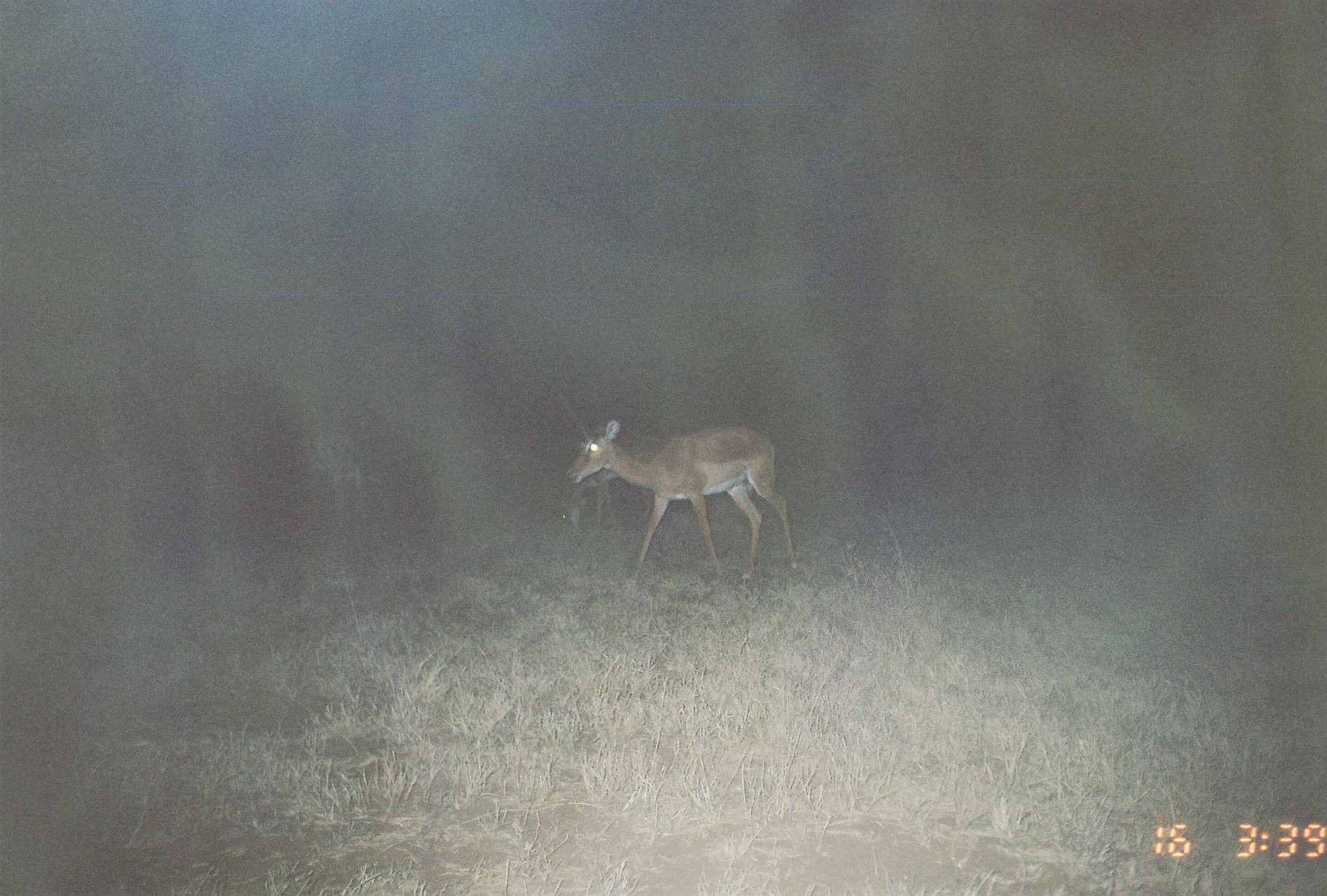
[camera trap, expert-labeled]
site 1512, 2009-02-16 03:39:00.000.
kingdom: Animalia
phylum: Chordata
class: Mammalia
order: Artiodactyla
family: Bovidae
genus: Aepyceros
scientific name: Aepyceros melampus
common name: impala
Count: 3.